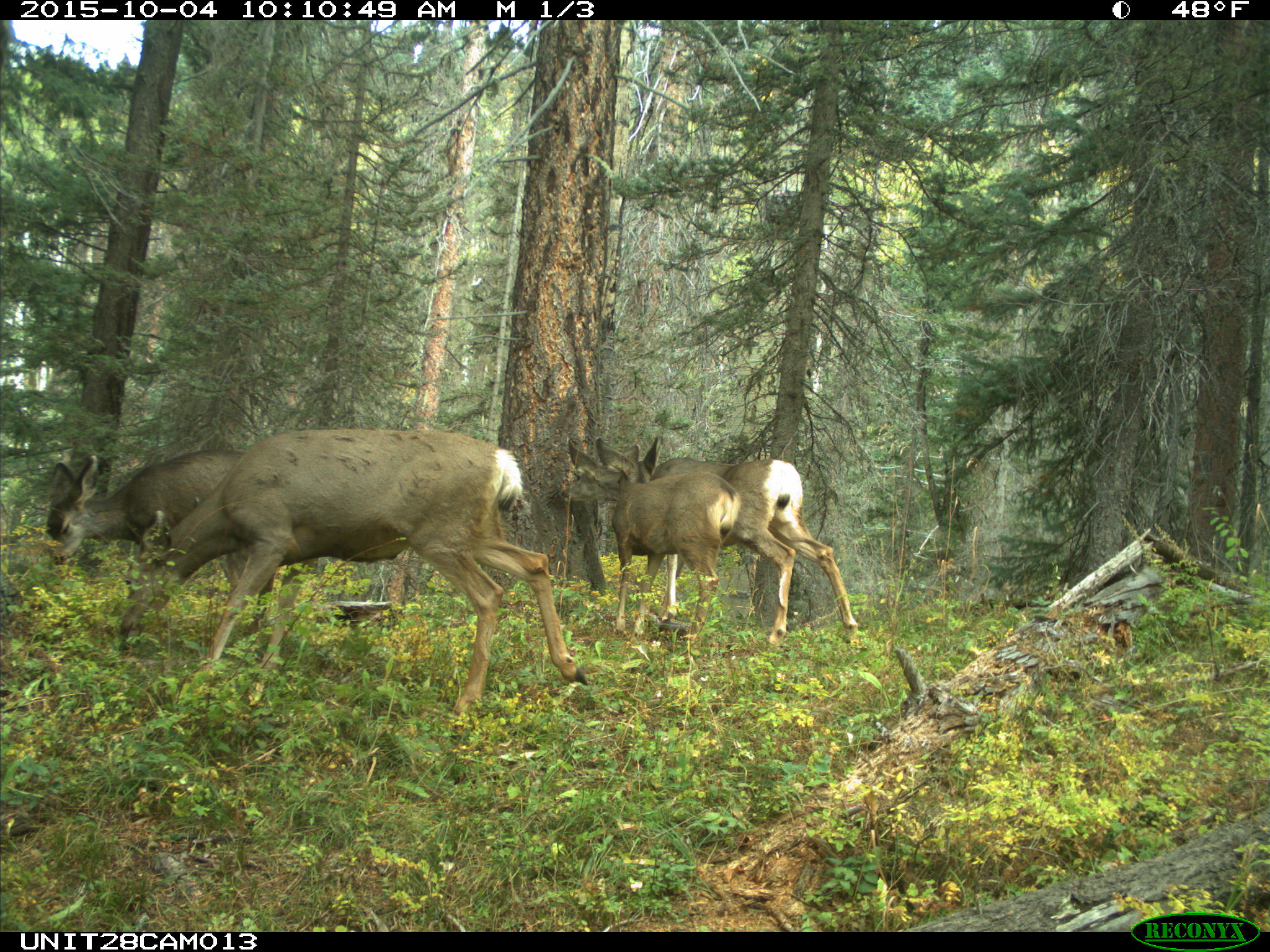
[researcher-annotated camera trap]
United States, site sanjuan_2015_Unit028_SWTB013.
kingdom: Animalia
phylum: Chordata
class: Mammalia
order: Artiodactyla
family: Cervidae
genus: Odocoileus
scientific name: Odocoileus hemionus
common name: mule deer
Odocoileus hemionus (mule deer).